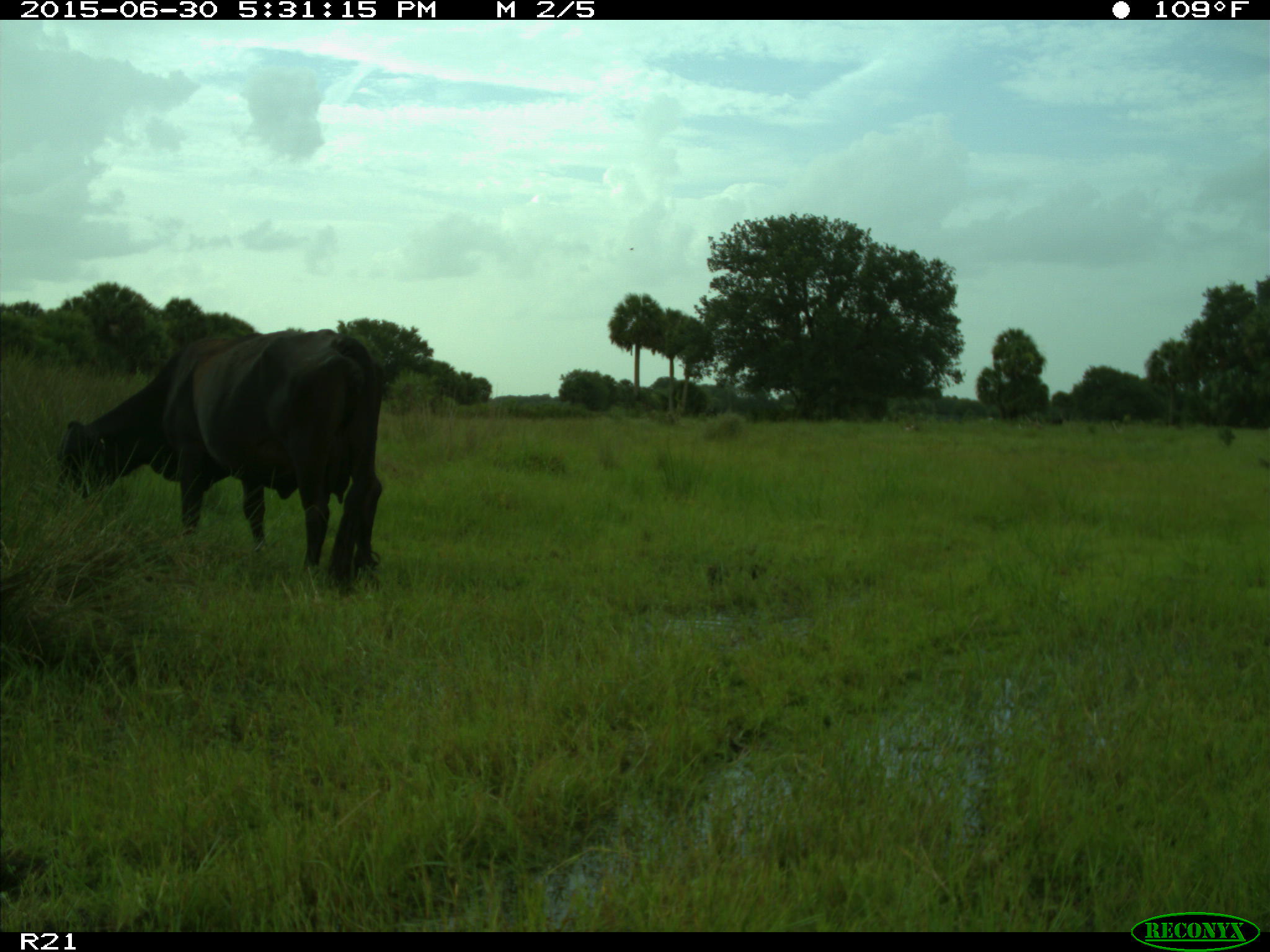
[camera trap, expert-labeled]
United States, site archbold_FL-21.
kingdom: Animalia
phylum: Chordata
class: Mammalia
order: Artiodactyla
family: Bovidae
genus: Bos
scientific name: Bos taurus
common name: domestic cow